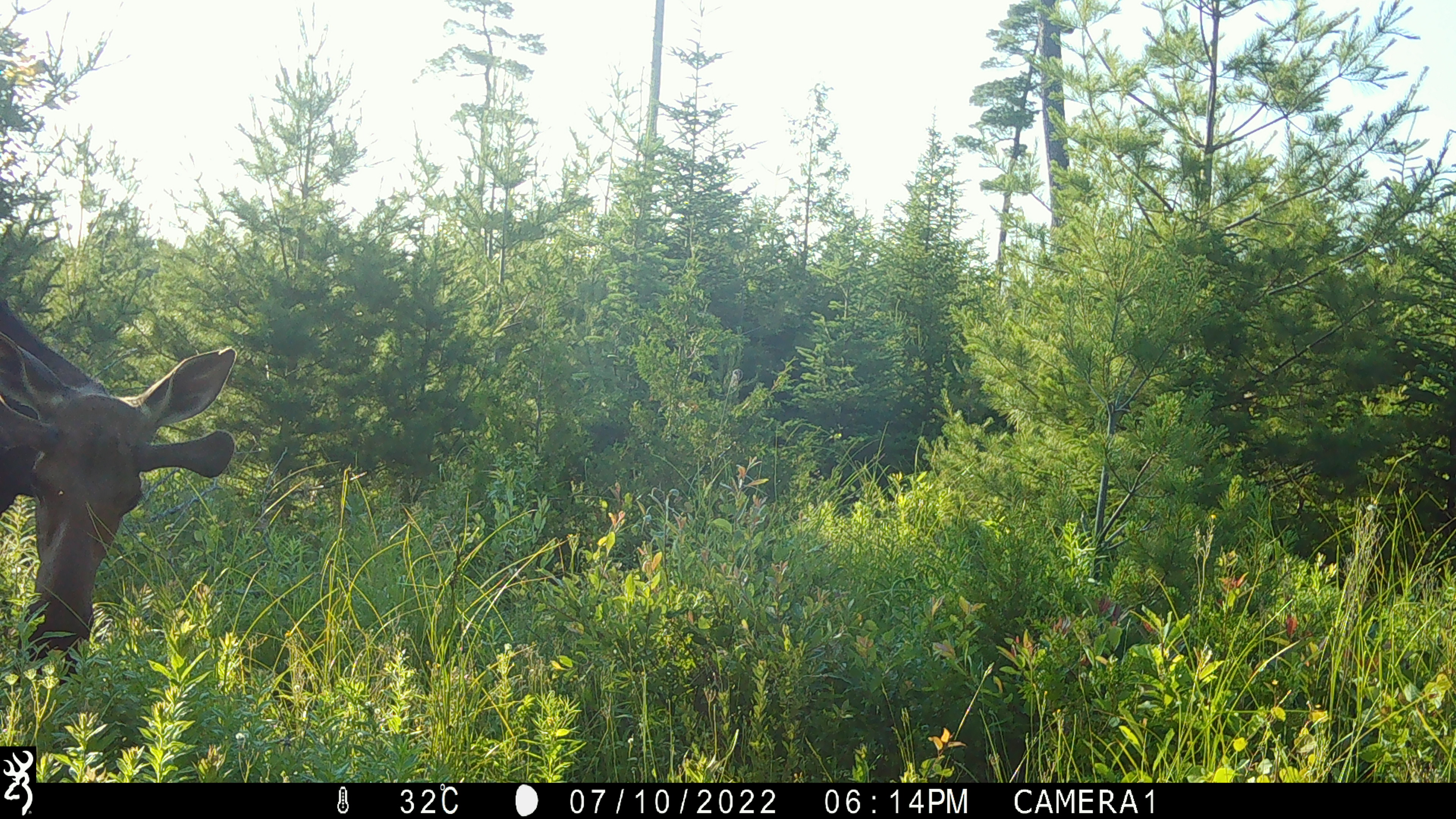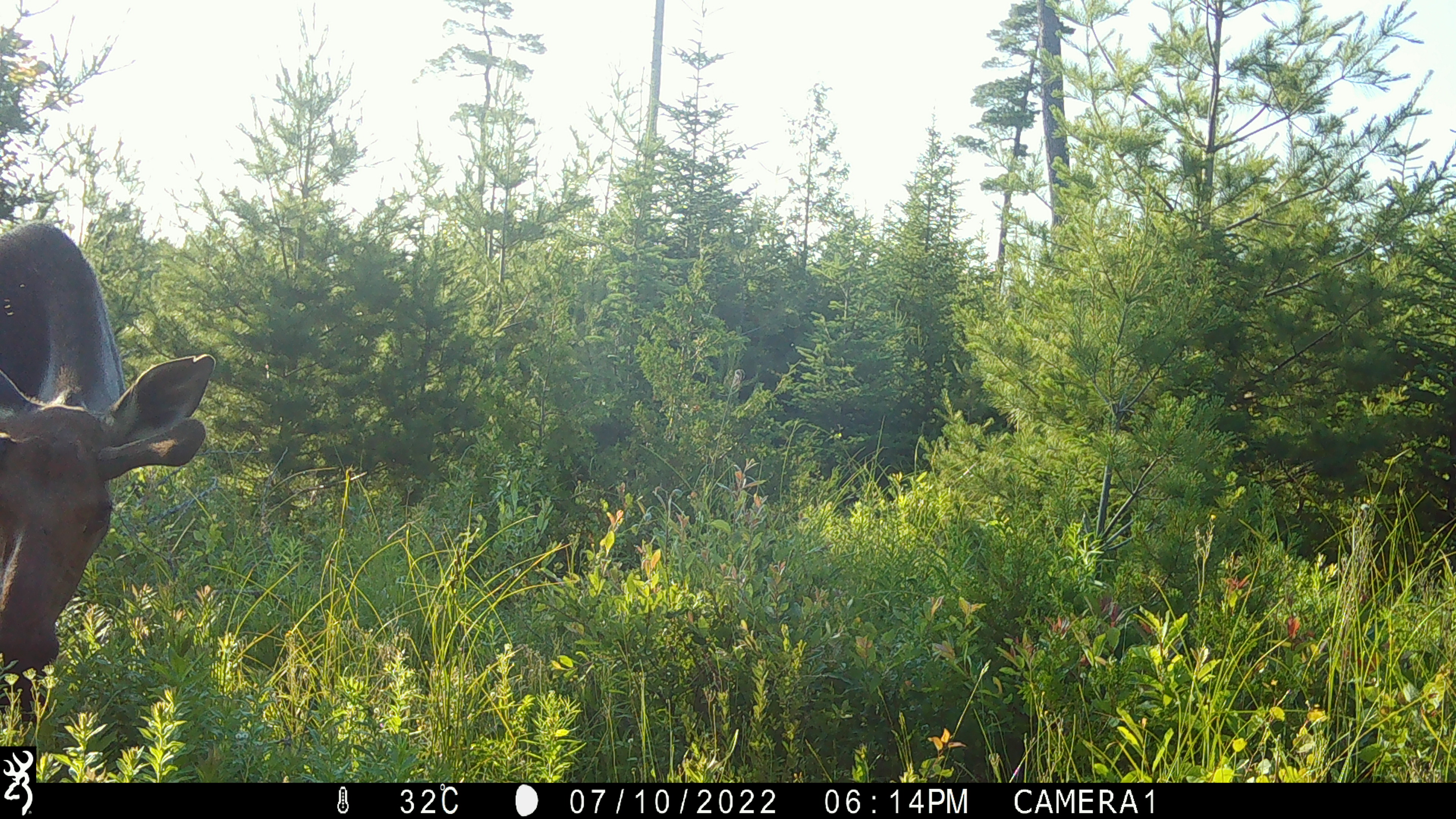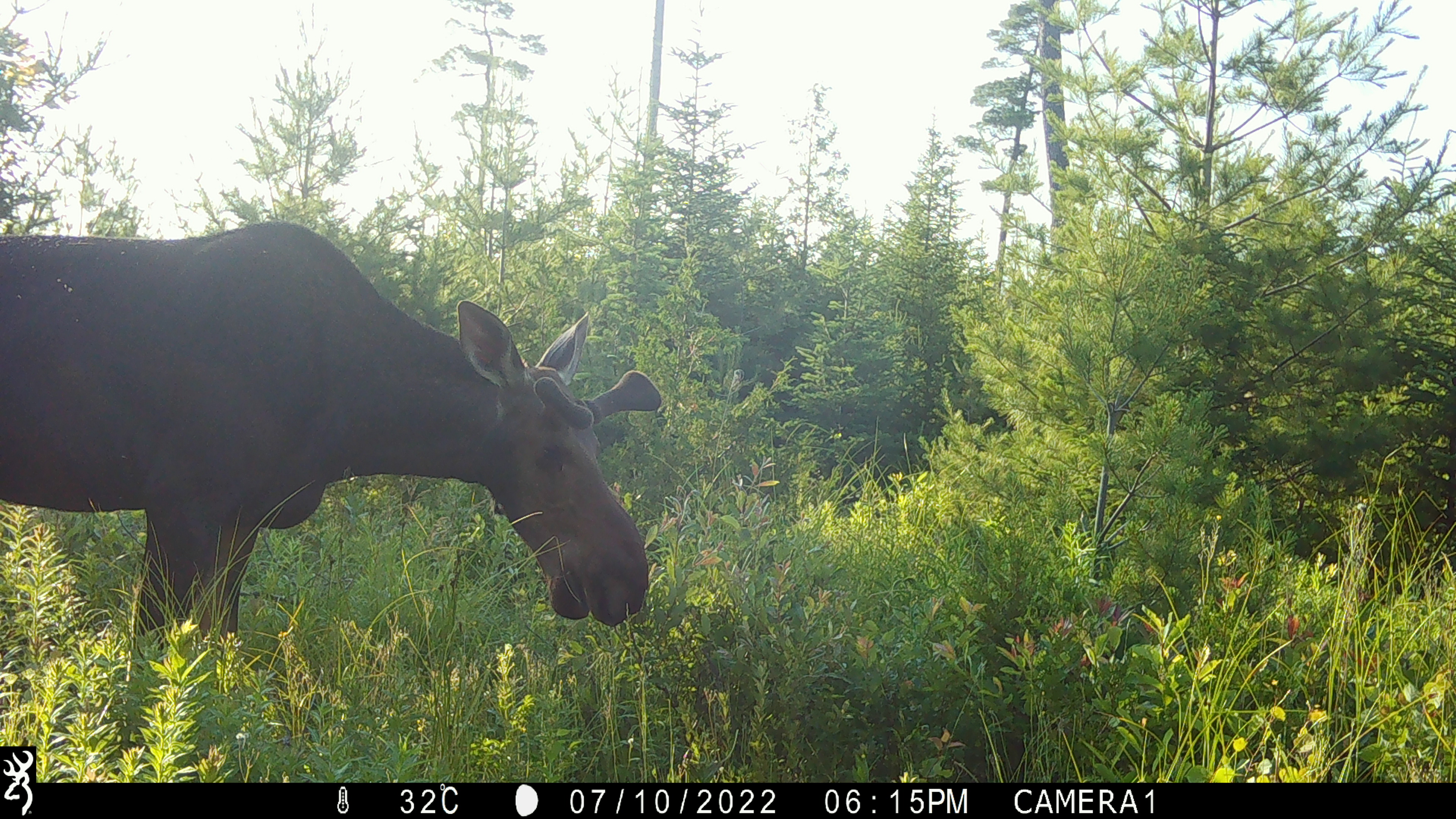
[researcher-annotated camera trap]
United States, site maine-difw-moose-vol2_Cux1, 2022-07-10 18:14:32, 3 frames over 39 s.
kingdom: Animalia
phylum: Chordata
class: Mammalia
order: Artiodactyla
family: Cervidae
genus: Alces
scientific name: Alces alces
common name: moose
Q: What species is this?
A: Moose (Alces alces).